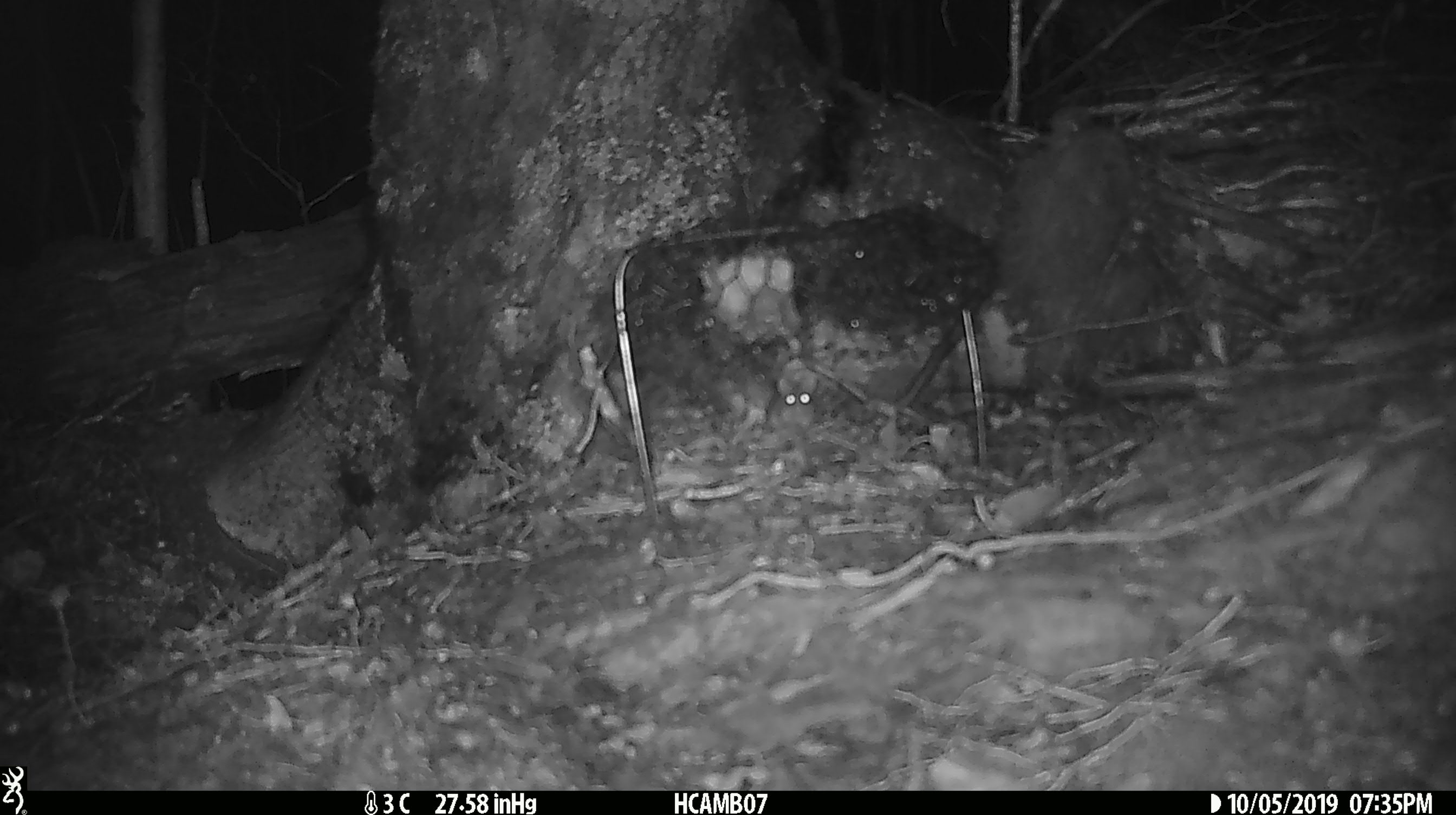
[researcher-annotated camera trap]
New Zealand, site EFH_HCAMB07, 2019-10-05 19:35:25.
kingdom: Animalia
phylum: Chordata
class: Mammalia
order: Rodentia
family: Muridae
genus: Mus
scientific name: Mus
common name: mouse